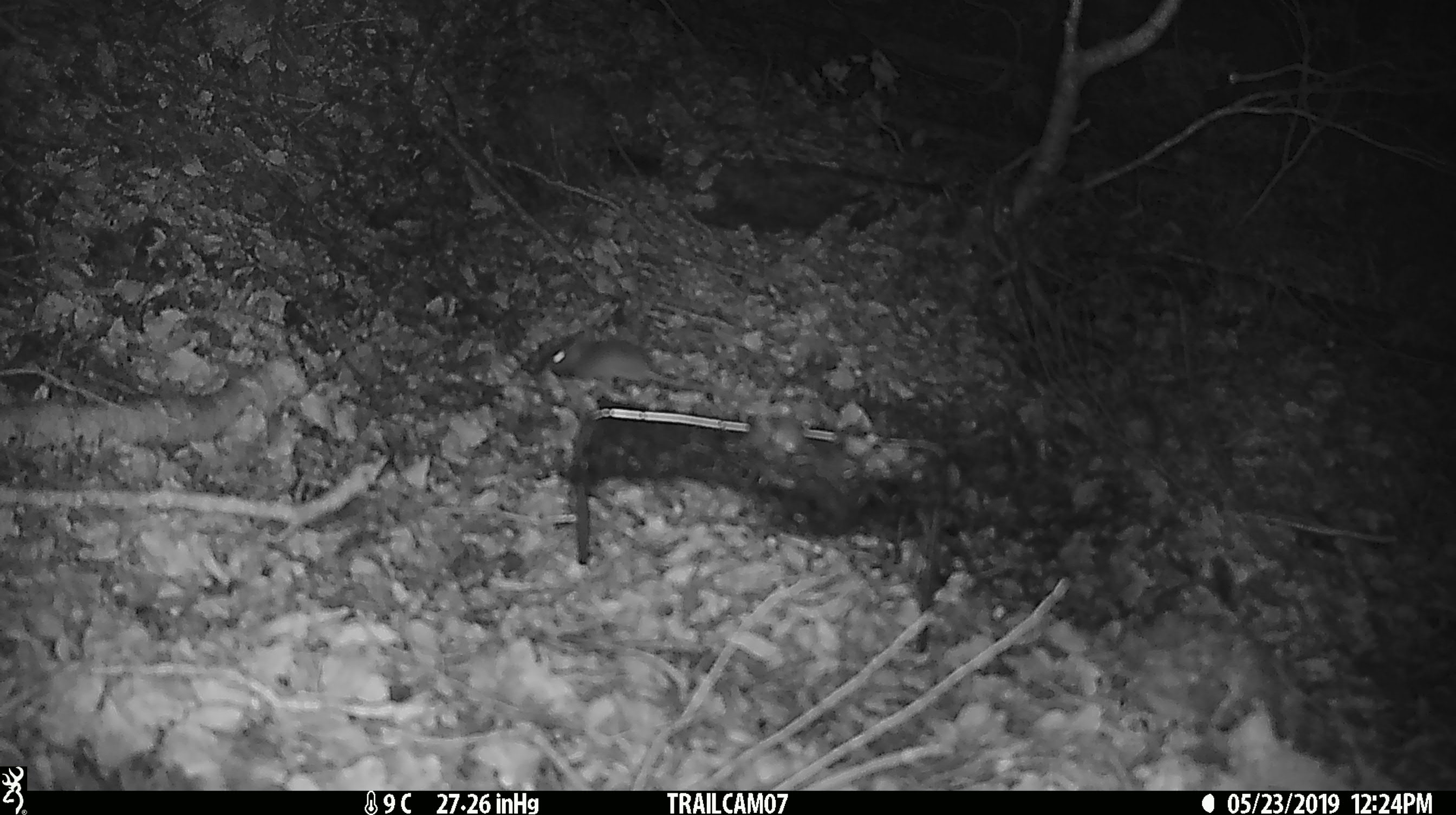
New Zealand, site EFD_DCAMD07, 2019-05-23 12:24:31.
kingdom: Animalia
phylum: Chordata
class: Mammalia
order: Rodentia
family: Muridae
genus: Mus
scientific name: Mus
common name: mouse